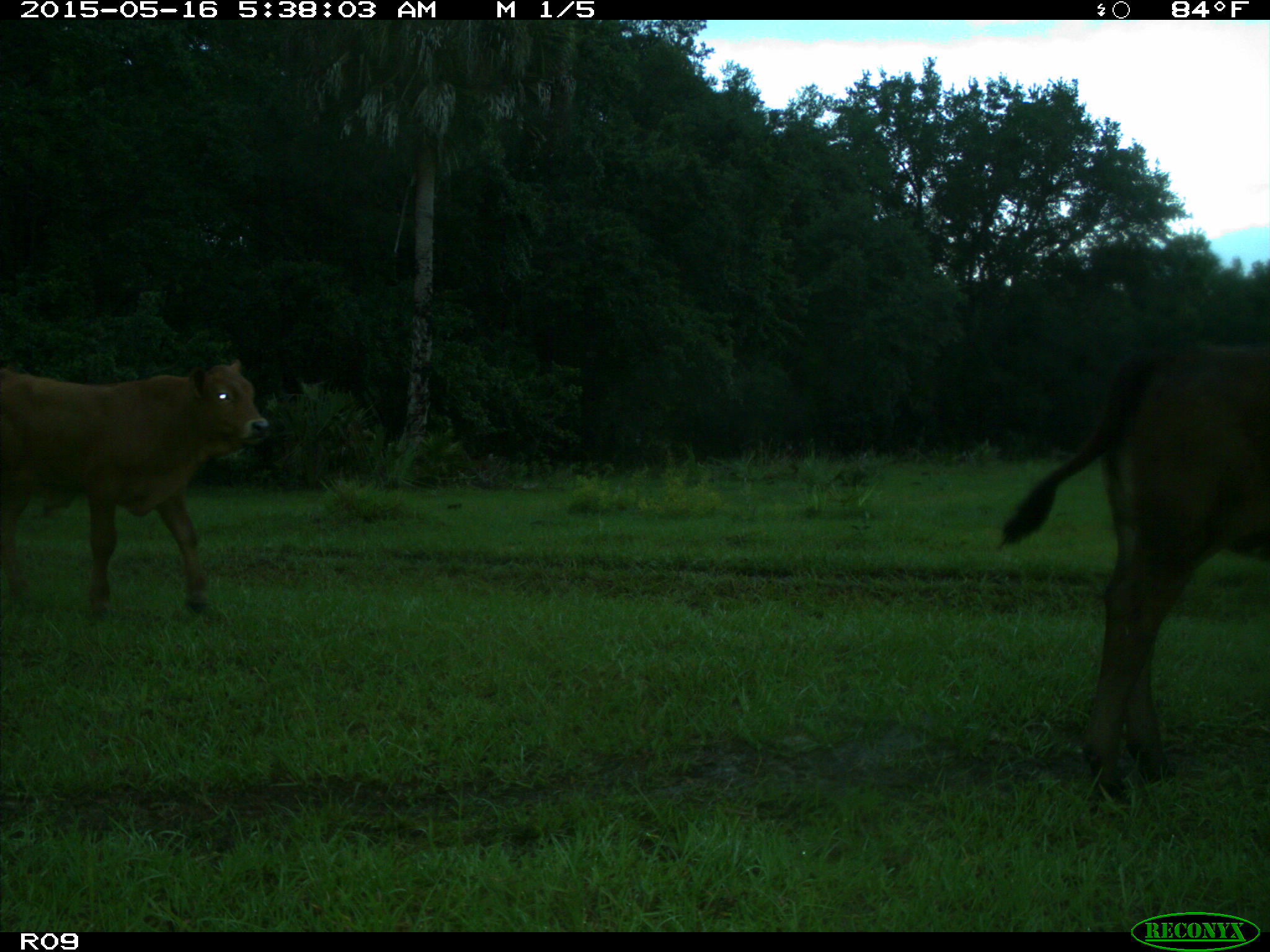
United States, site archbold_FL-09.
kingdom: Animalia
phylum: Chordata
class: Mammalia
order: Artiodactyla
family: Bovidae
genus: Bos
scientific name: Bos taurus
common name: domestic cow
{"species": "Bos taurus (domestic cow)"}